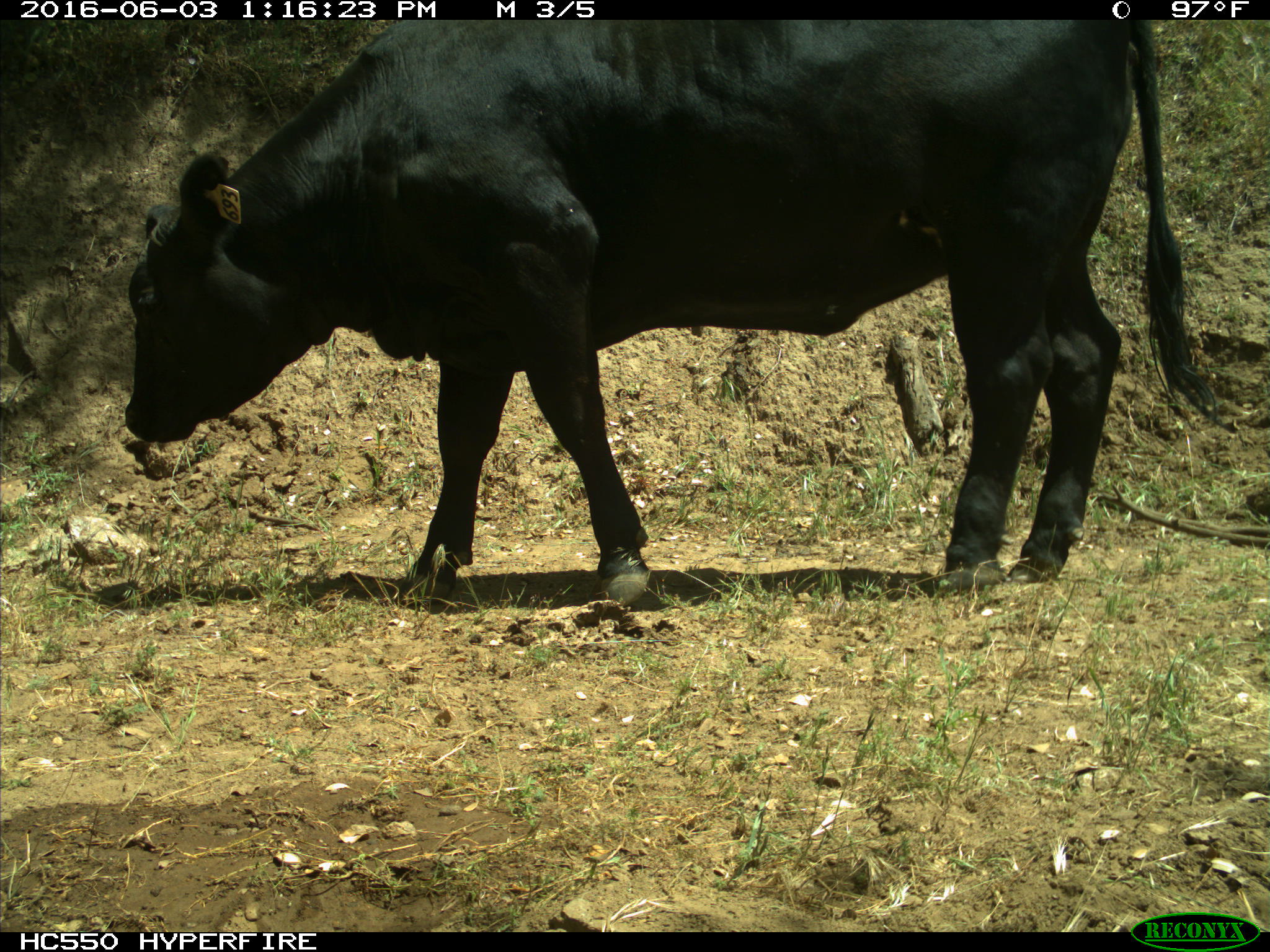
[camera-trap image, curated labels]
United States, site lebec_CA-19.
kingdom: Animalia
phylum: Chordata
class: Mammalia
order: Artiodactyla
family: Bovidae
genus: Bos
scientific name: Bos taurus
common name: domestic cow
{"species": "Bos taurus (domestic cow)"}